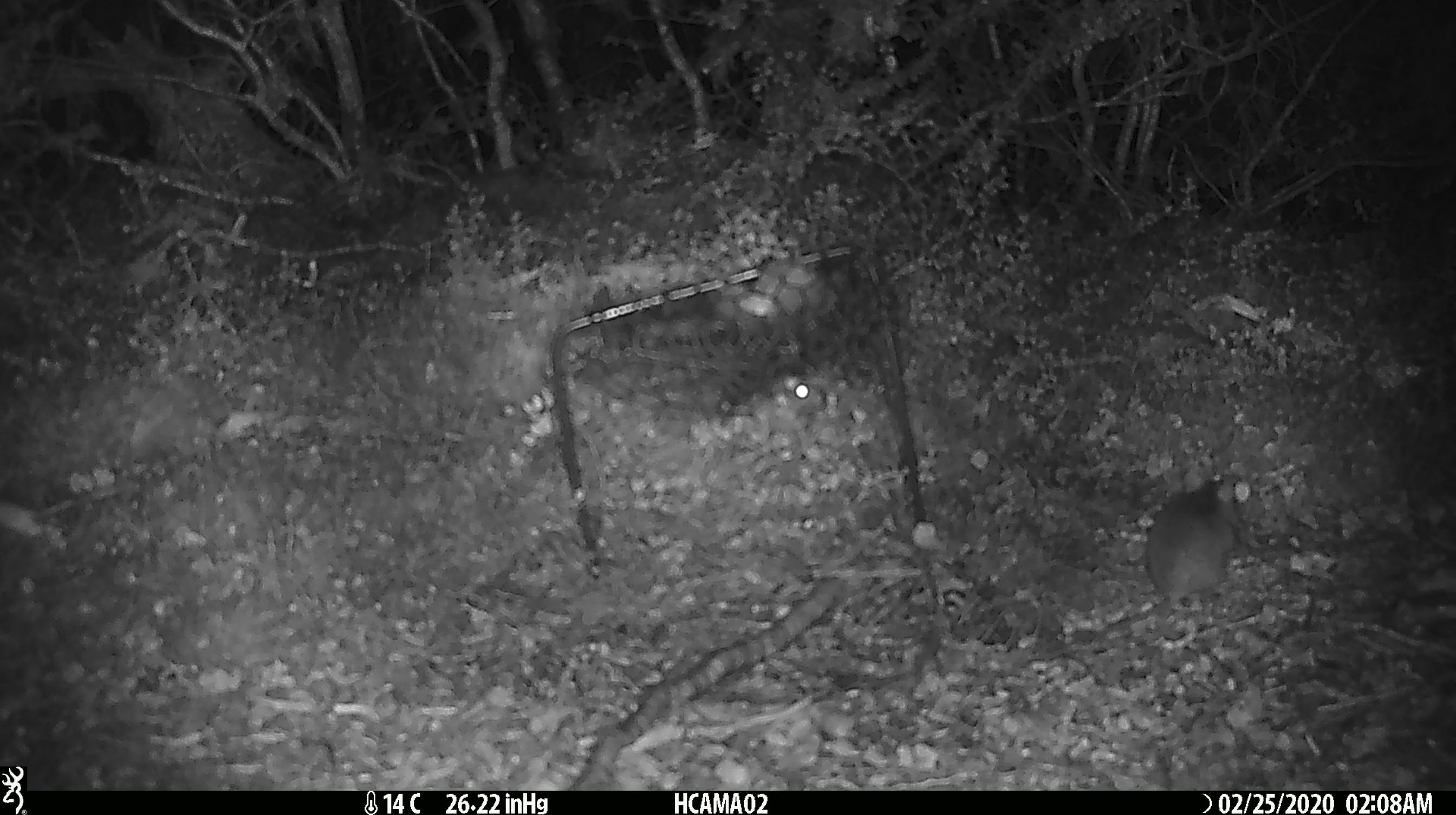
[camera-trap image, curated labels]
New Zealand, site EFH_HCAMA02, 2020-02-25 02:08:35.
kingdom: Animalia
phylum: Chordata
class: Mammalia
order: Rodentia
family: Muridae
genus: Mus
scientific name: Mus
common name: mouse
Mouse (Mus).